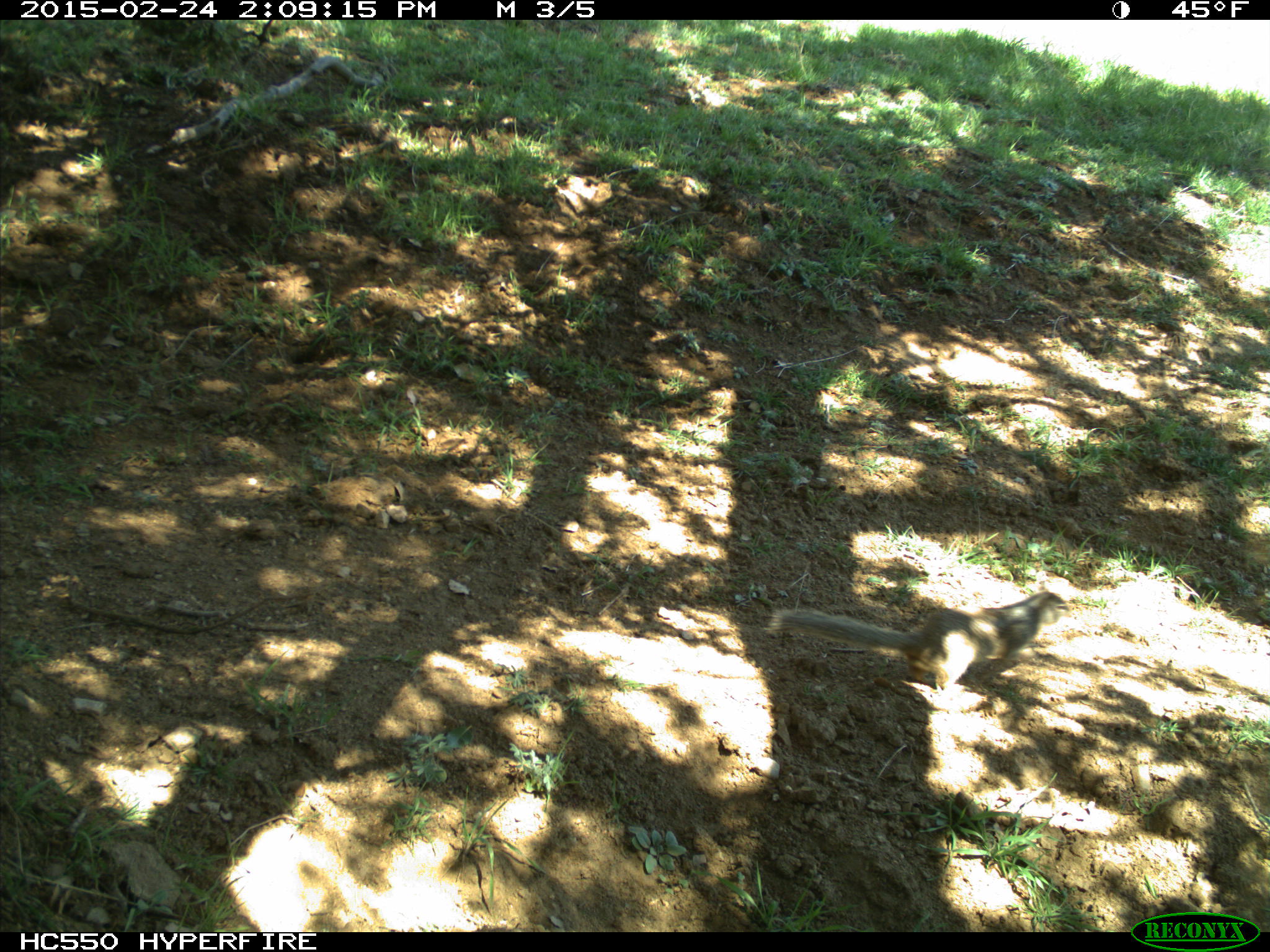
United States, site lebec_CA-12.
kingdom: Animalia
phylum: Chordata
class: Mammalia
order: Rodentia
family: Sciuridae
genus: Otospermophilus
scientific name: Otospermophilus beecheyi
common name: california ground squirrel